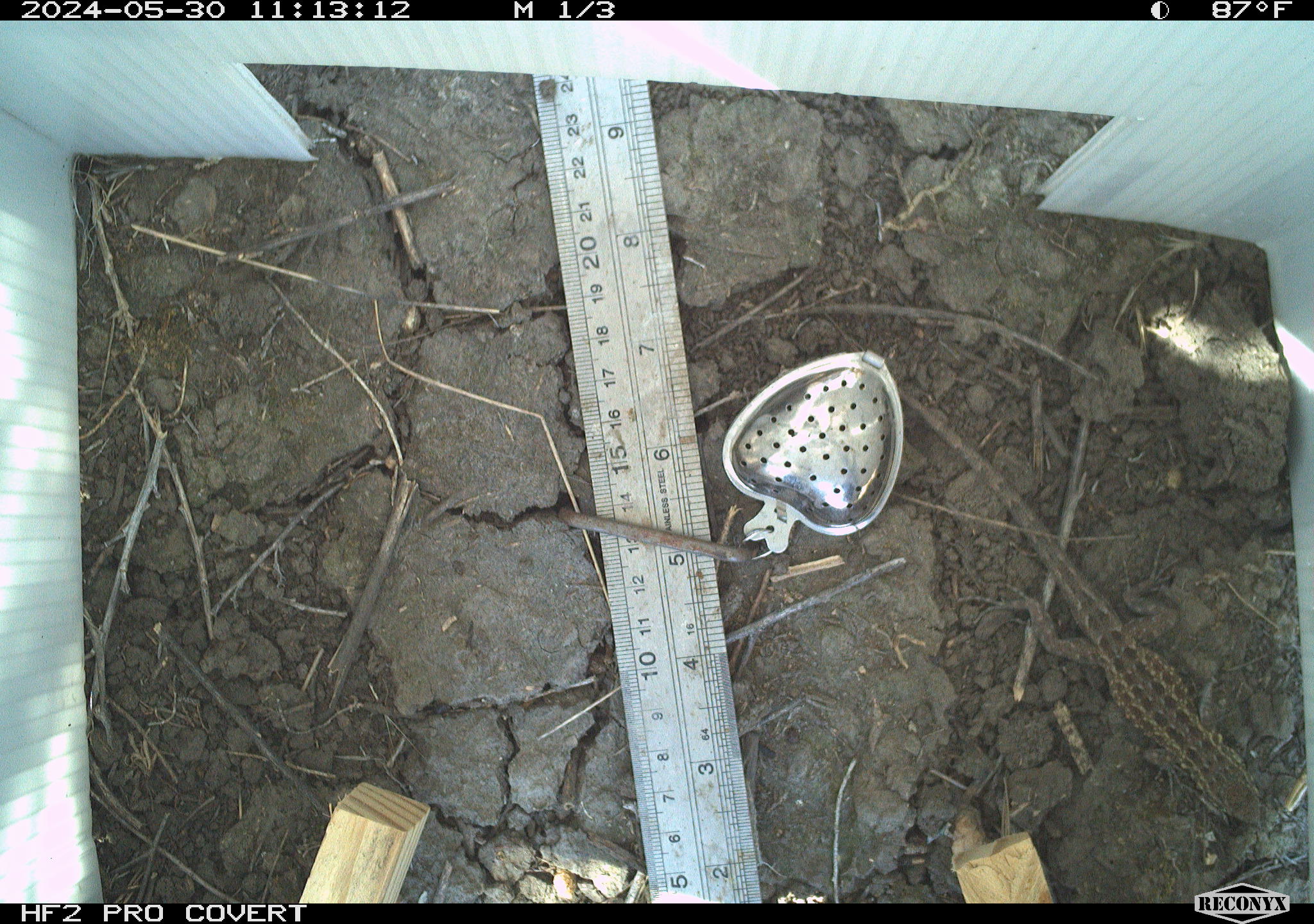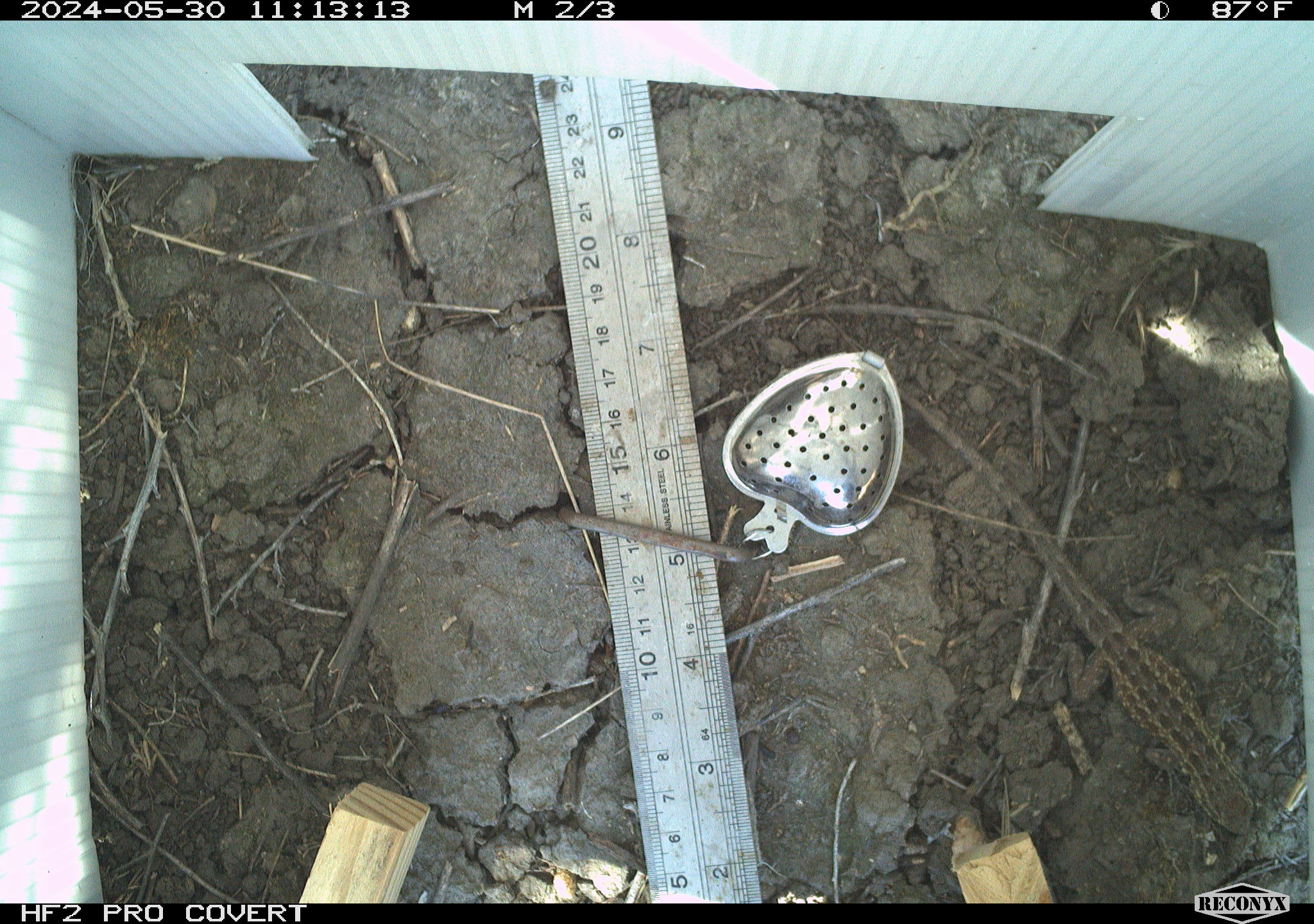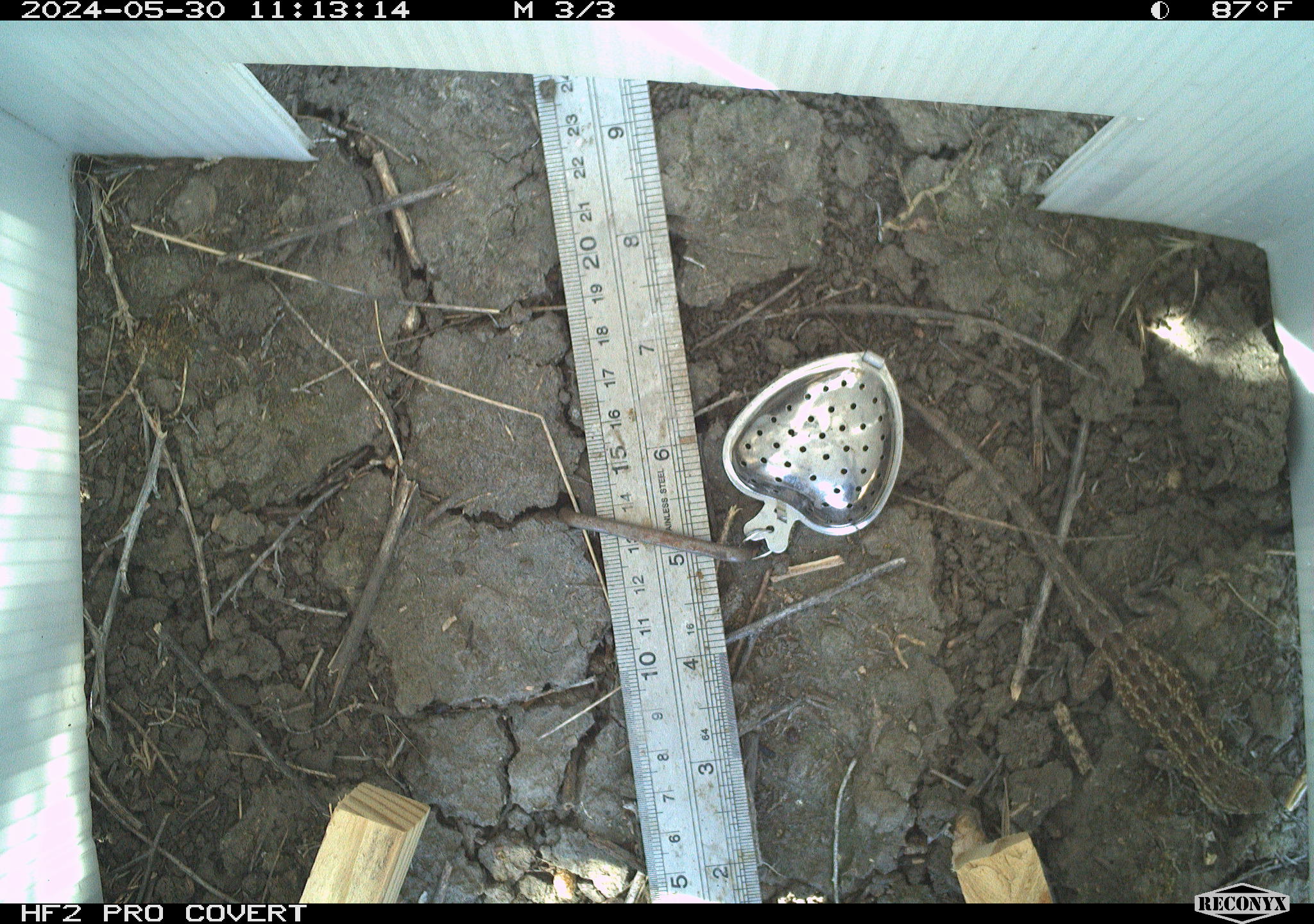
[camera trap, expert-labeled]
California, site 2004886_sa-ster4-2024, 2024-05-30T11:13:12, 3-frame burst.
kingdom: Animalia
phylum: Chordata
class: Reptilia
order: Squamata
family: Phrynosomatidae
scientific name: Phrynosomatidae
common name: phrynosomatid lizards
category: phrynosomatidae family